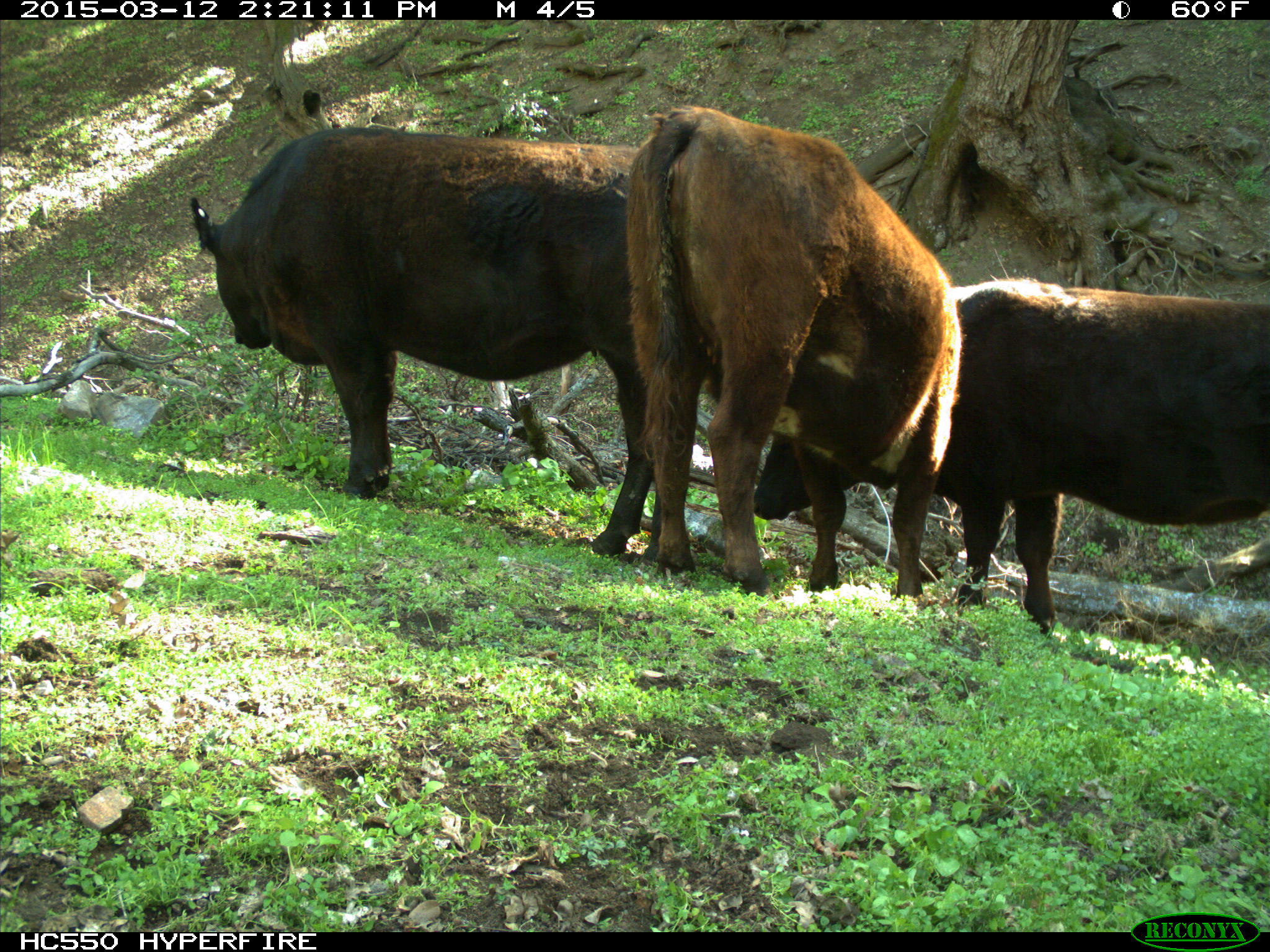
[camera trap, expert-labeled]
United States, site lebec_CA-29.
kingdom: Animalia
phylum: Chordata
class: Mammalia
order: Artiodactyla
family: Bovidae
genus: Bos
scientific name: Bos taurus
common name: domestic cow